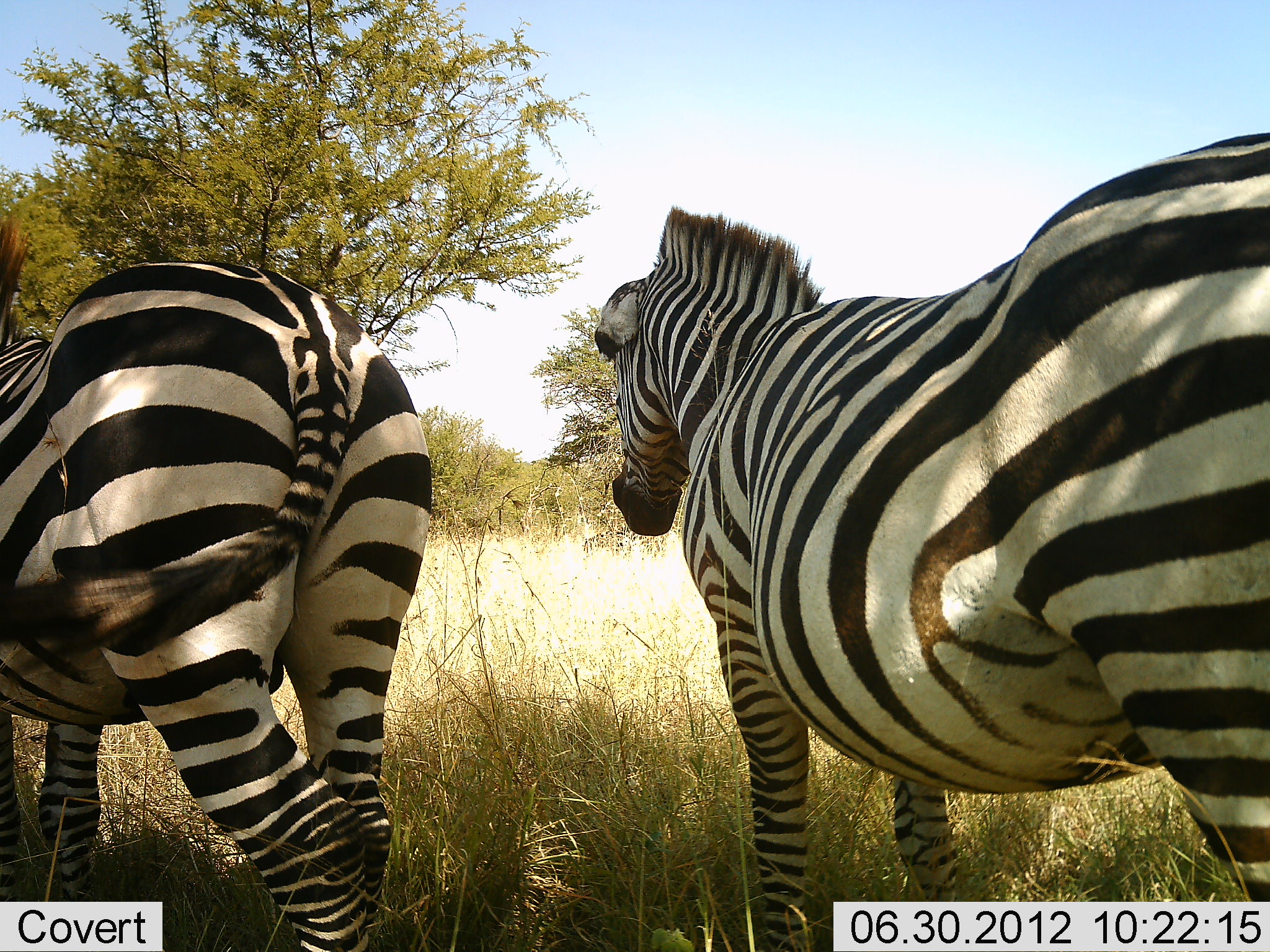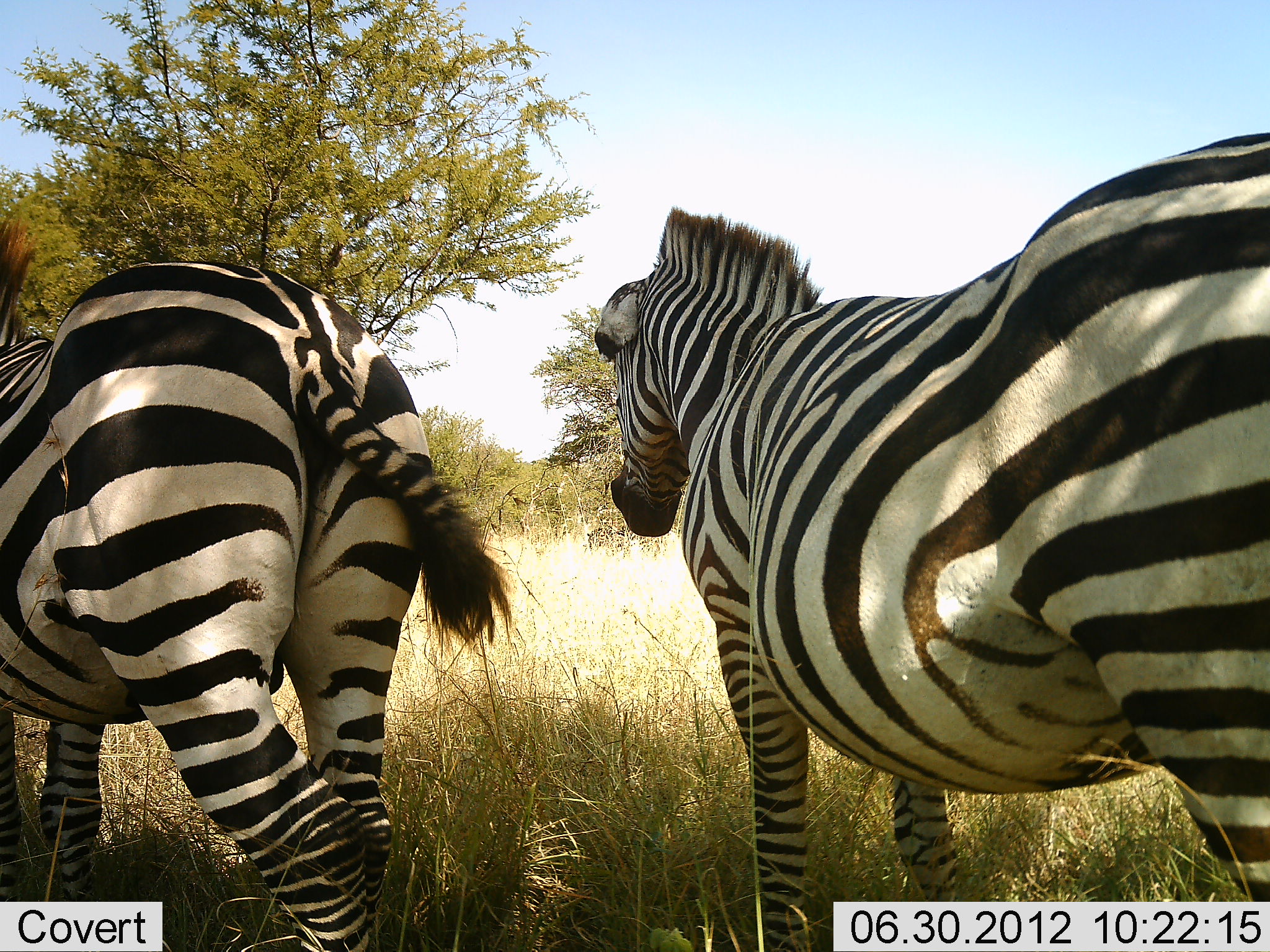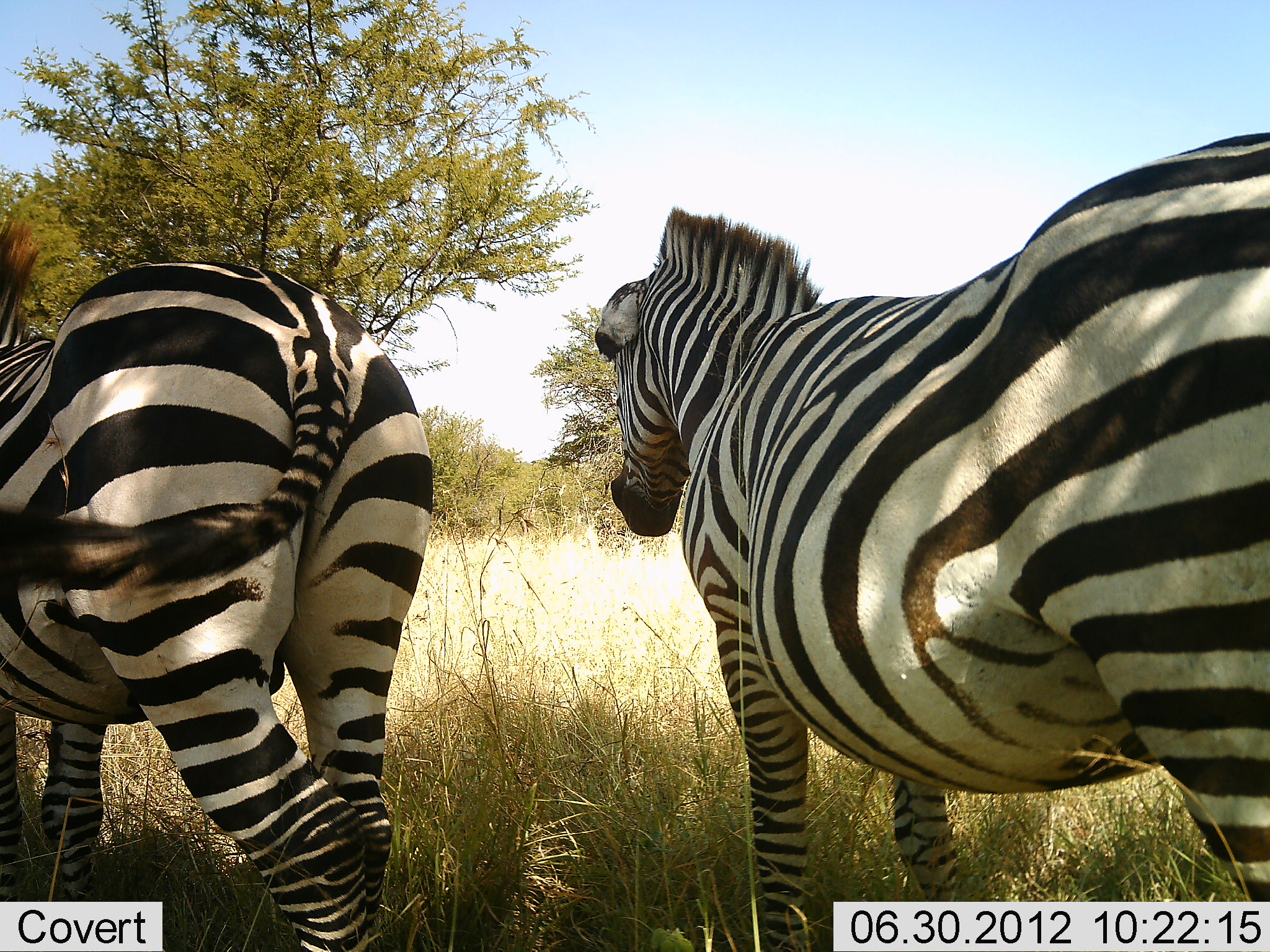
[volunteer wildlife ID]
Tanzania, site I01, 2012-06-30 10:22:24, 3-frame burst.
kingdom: Animalia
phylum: Chordata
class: Mammalia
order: Perissodactyla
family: Equidae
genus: Equus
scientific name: Equus quagga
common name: plains zebra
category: zebra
Zebra (plains zebra) (Equus quagga), count 2. Behavior (volunteer vote fractions): standing 100%, resting 0%, moving 0%, interacting 0%. Young present (vote fraction): 0%. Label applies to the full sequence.